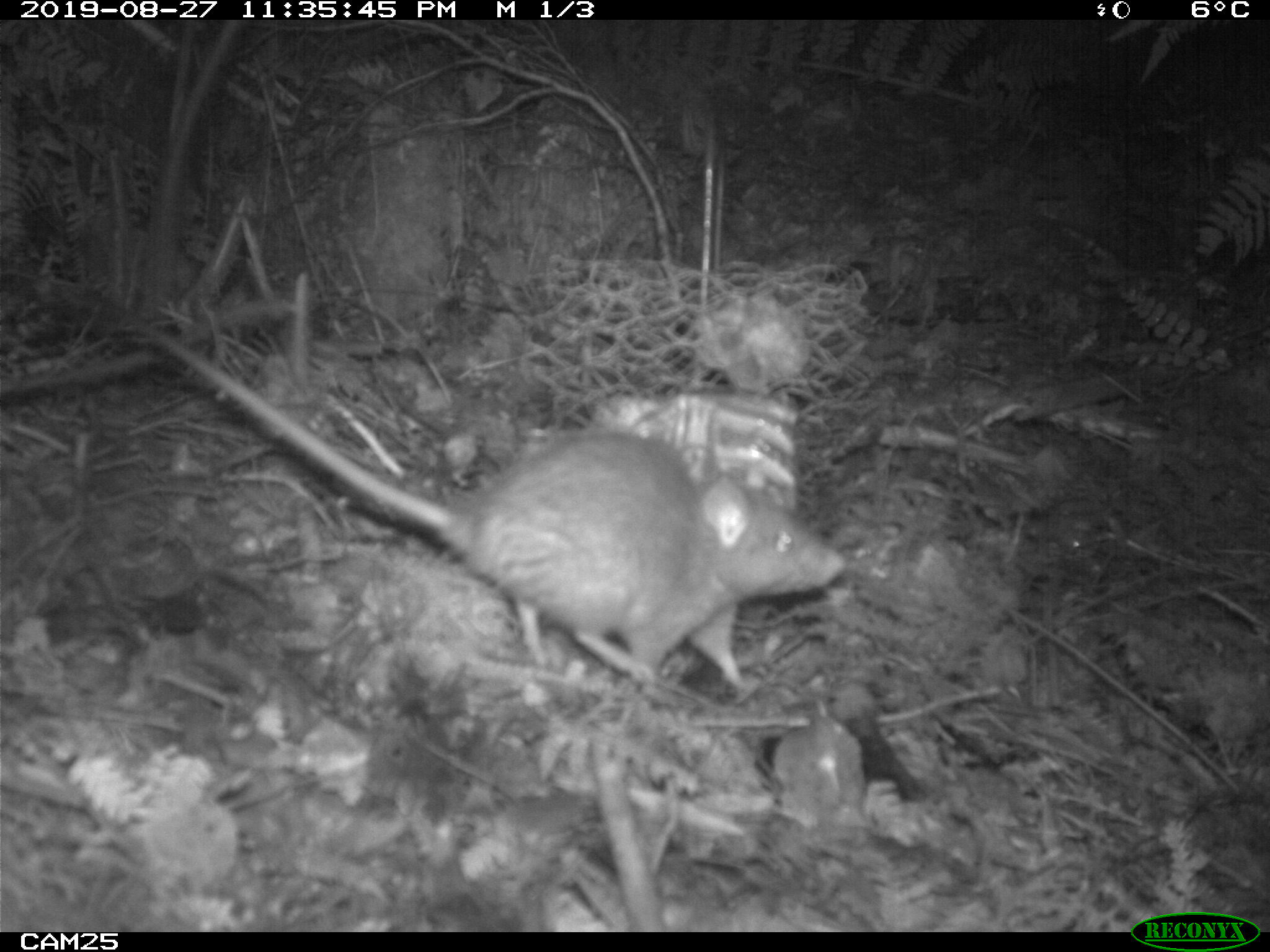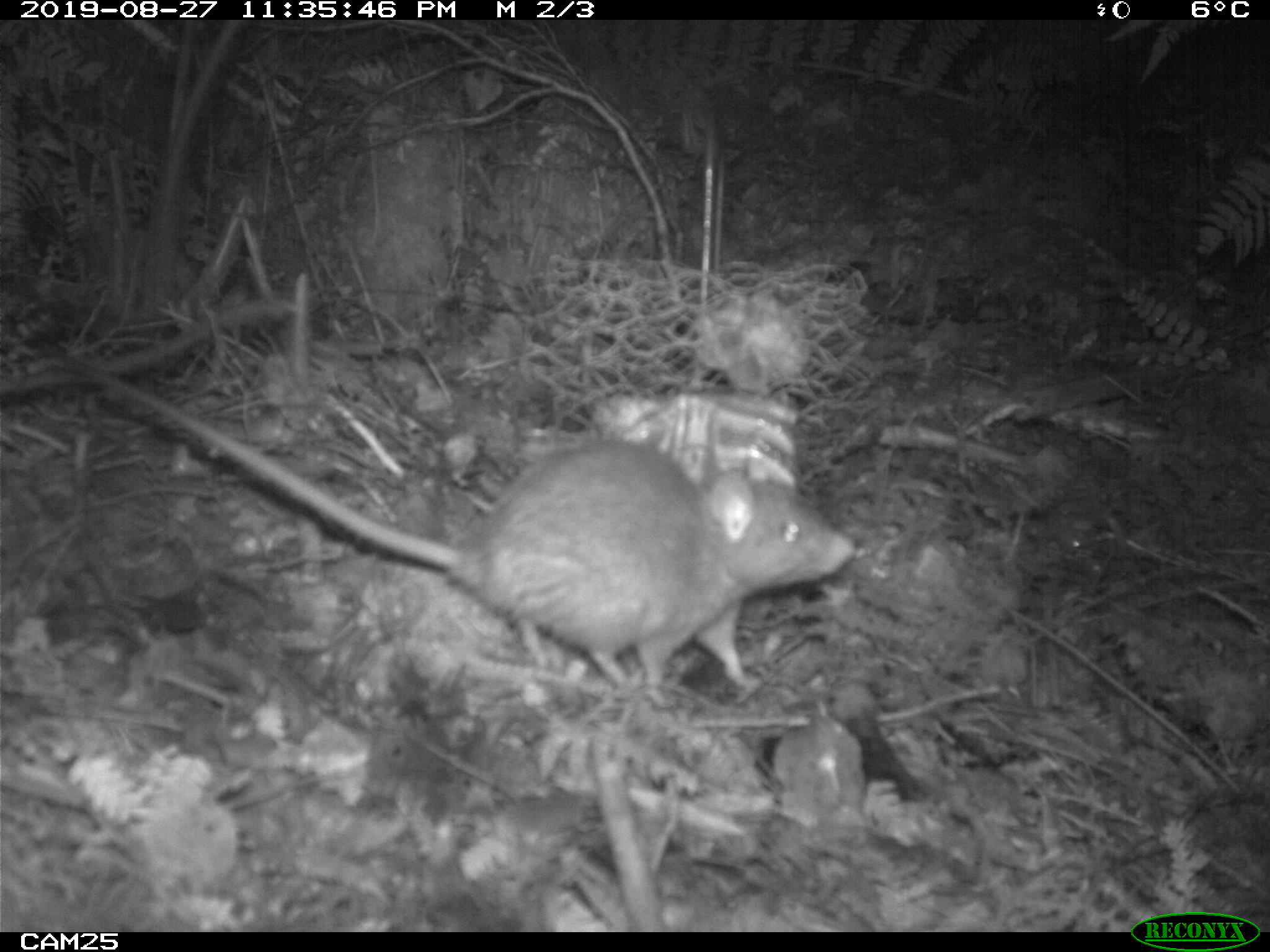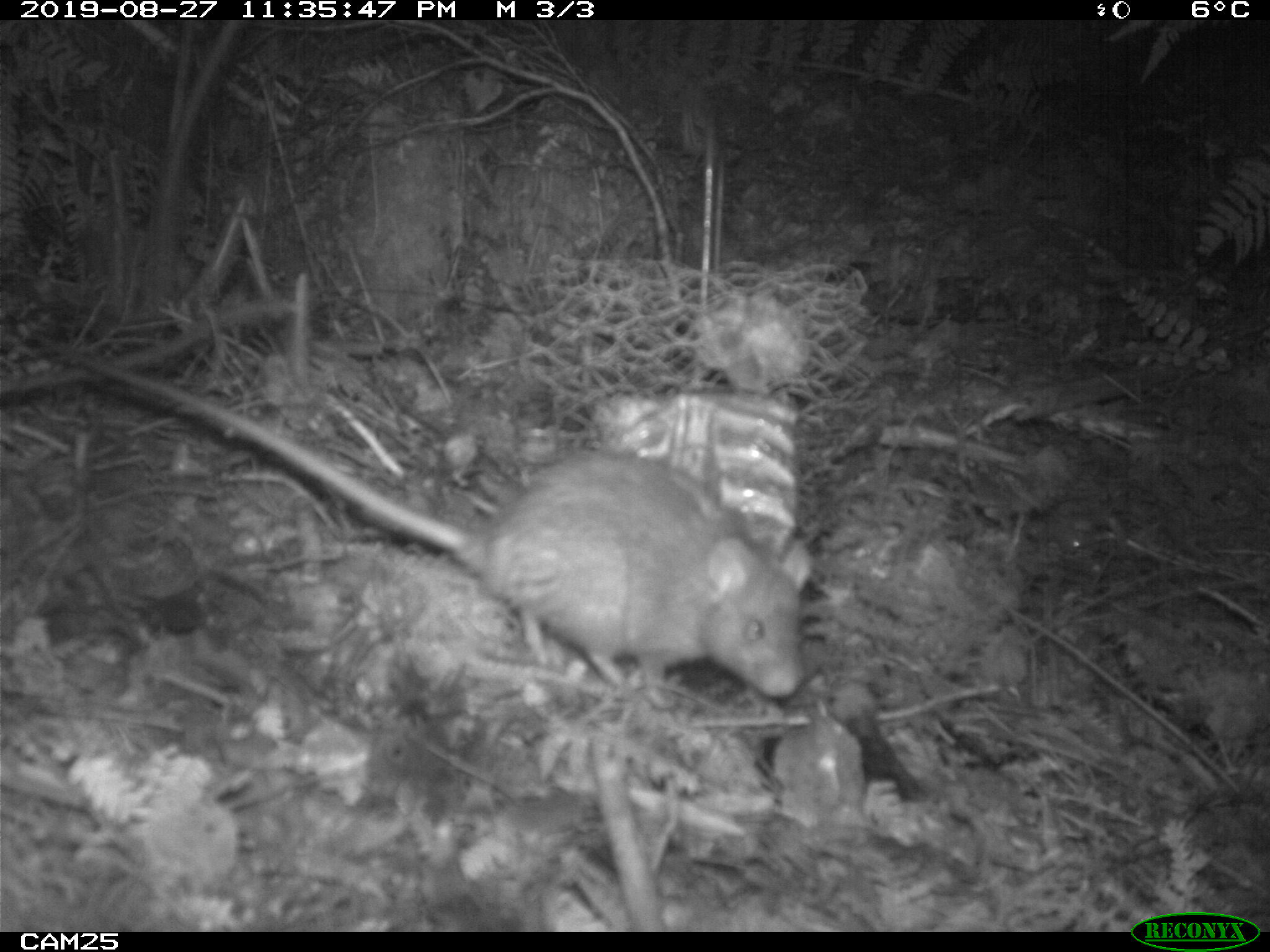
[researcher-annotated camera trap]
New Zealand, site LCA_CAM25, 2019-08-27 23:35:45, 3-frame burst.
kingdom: Animalia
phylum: Chordata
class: Mammalia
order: Rodentia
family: Muridae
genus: Rattus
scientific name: Rattus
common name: rat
Rat (Rattus).